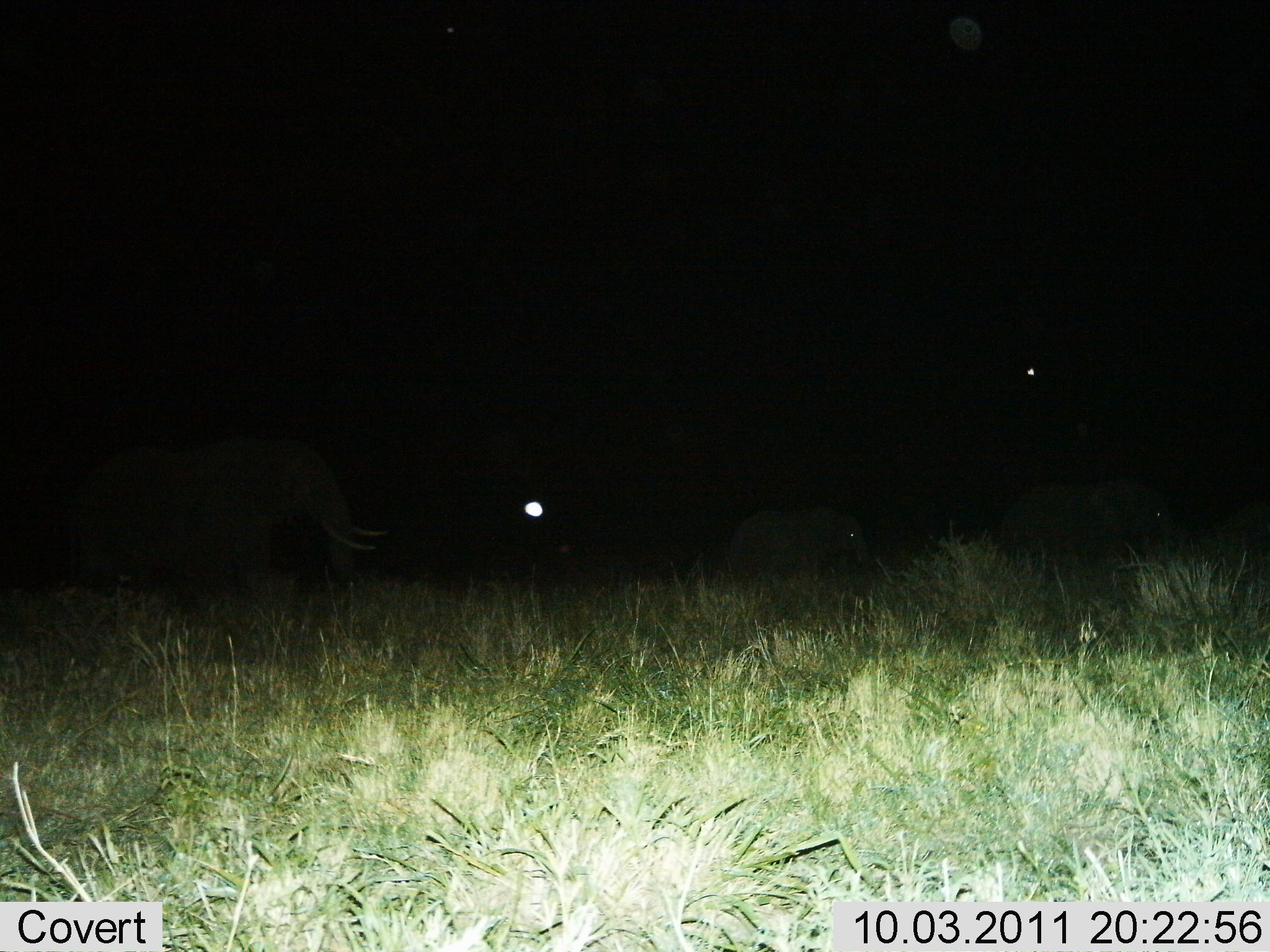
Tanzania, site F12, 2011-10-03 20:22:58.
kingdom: Animalia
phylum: Chordata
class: Mammalia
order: Proboscidea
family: Elephantidae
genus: Loxodonta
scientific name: Loxodonta africana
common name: african bush elephant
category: elephant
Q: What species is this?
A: Elephant (african bush elephant) (Loxodonta africana).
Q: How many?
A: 3.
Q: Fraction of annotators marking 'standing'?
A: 30%.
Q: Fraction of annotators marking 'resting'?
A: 10%.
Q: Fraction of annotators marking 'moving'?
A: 80%.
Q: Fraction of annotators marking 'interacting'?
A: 0%.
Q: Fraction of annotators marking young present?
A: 60%.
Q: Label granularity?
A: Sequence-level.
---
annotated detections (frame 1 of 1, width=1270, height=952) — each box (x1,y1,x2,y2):
animal: (74,439,386,609); (724,508,879,594)